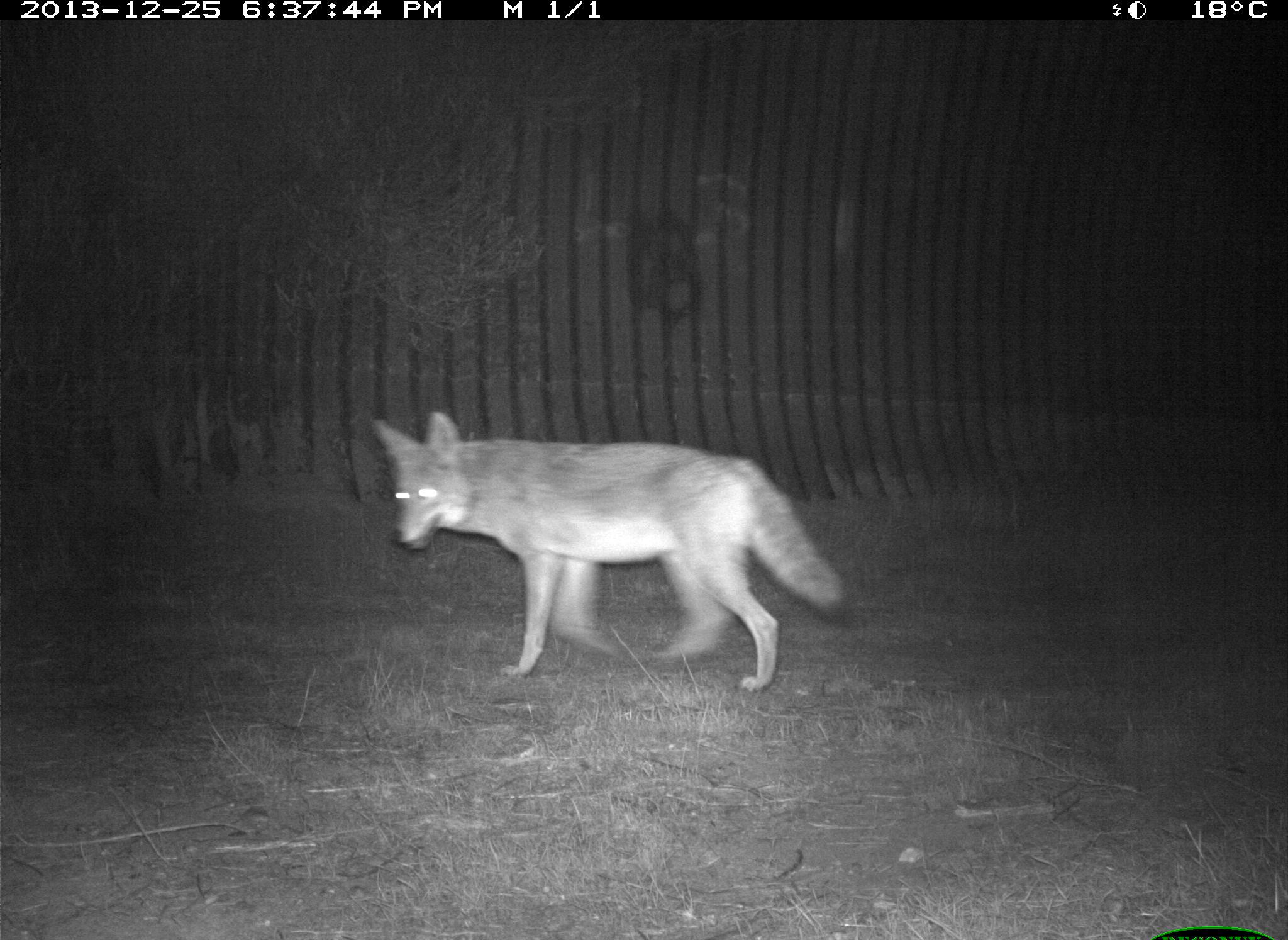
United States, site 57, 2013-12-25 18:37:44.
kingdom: Animalia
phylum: Chordata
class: Mammalia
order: Carnivora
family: Canidae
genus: Canis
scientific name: Canis latrans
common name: coyote